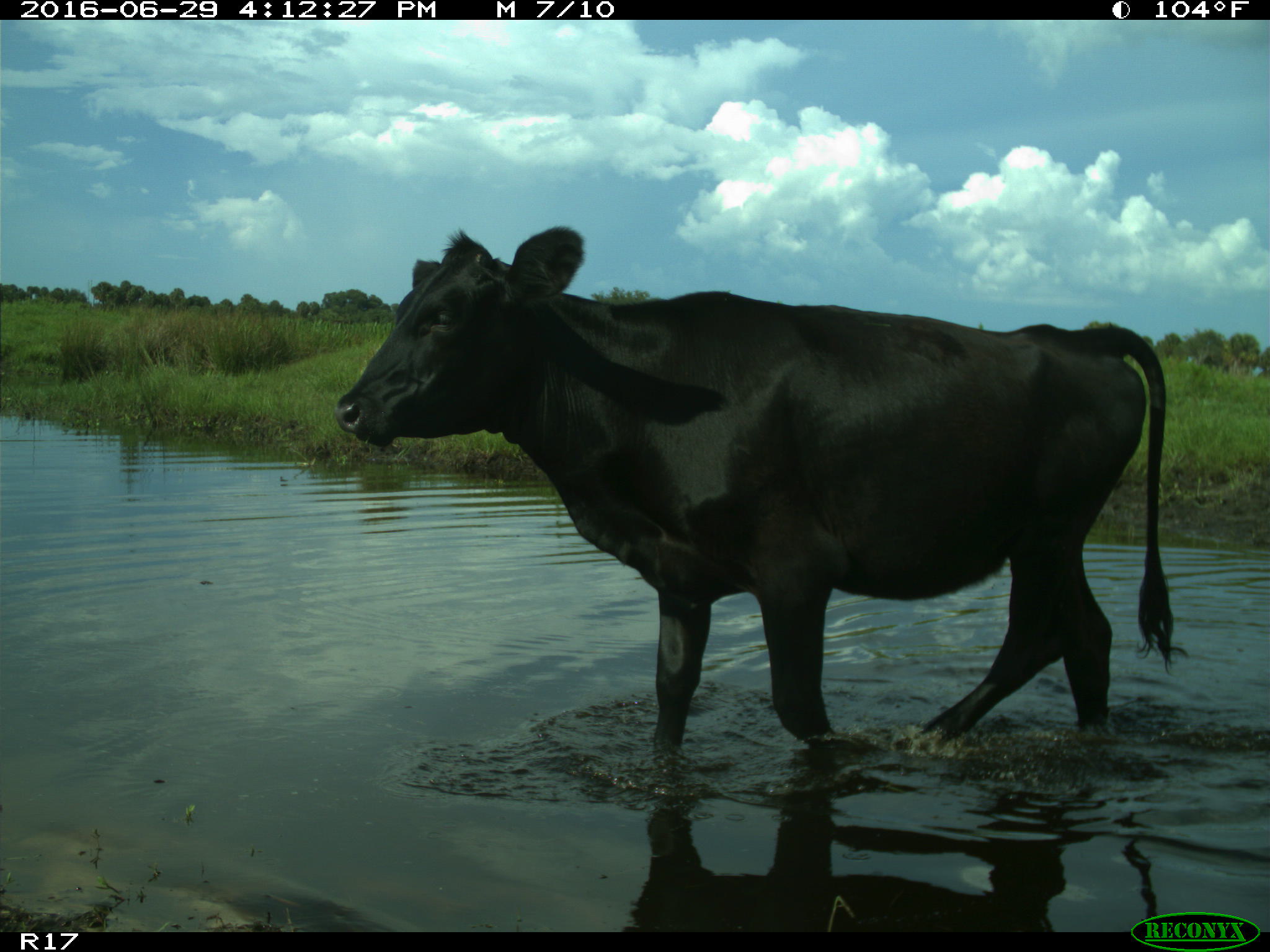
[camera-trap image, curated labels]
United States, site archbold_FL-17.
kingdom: Animalia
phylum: Chordata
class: Mammalia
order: Artiodactyla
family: Bovidae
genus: Bos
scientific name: Bos taurus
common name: domestic cow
Bos taurus (domestic cow).